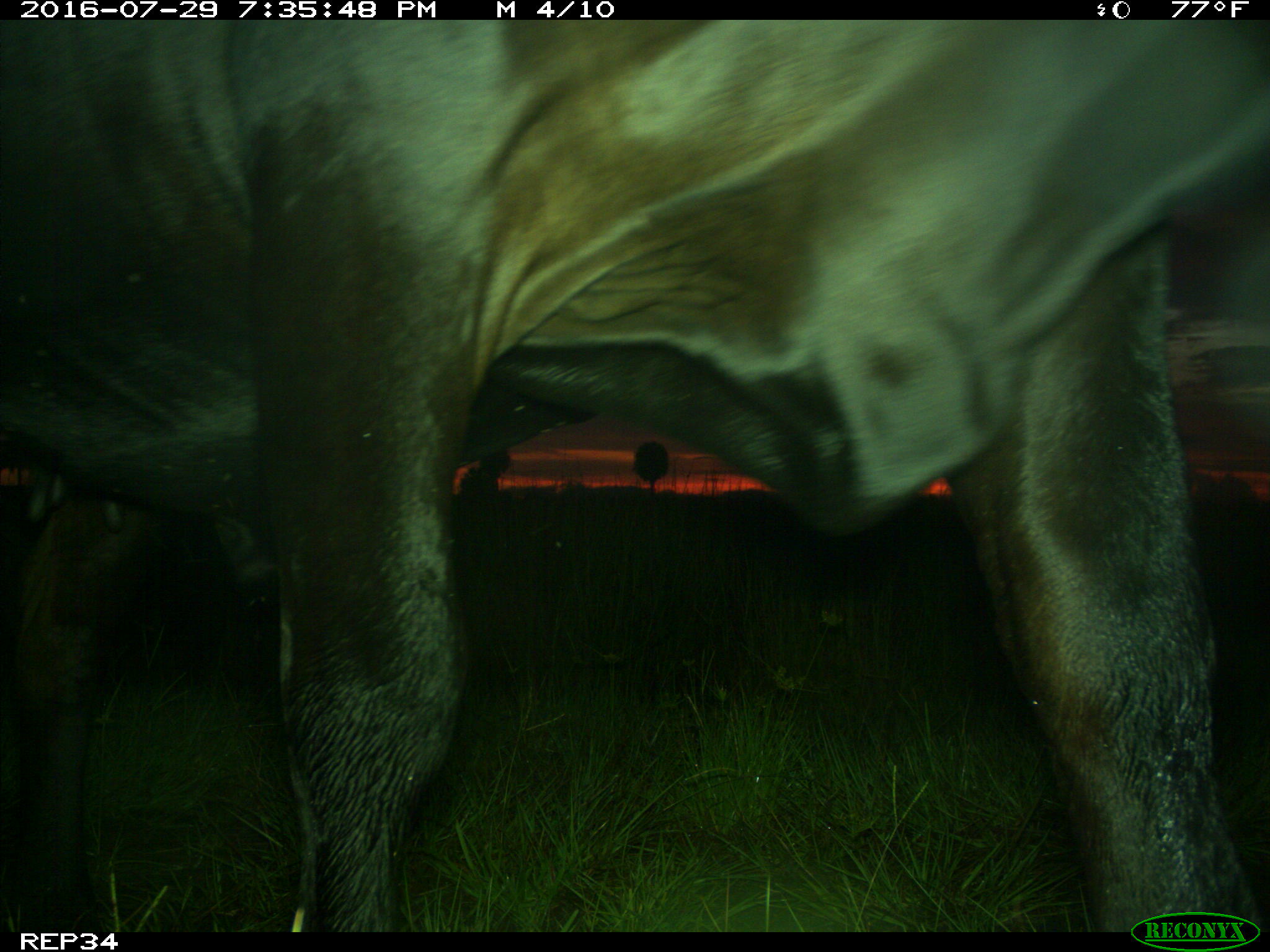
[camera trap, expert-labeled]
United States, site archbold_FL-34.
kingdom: Animalia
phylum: Chordata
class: Mammalia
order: Artiodactyla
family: Bovidae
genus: Bos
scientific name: Bos taurus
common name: domestic cow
Bos taurus (domestic cow).